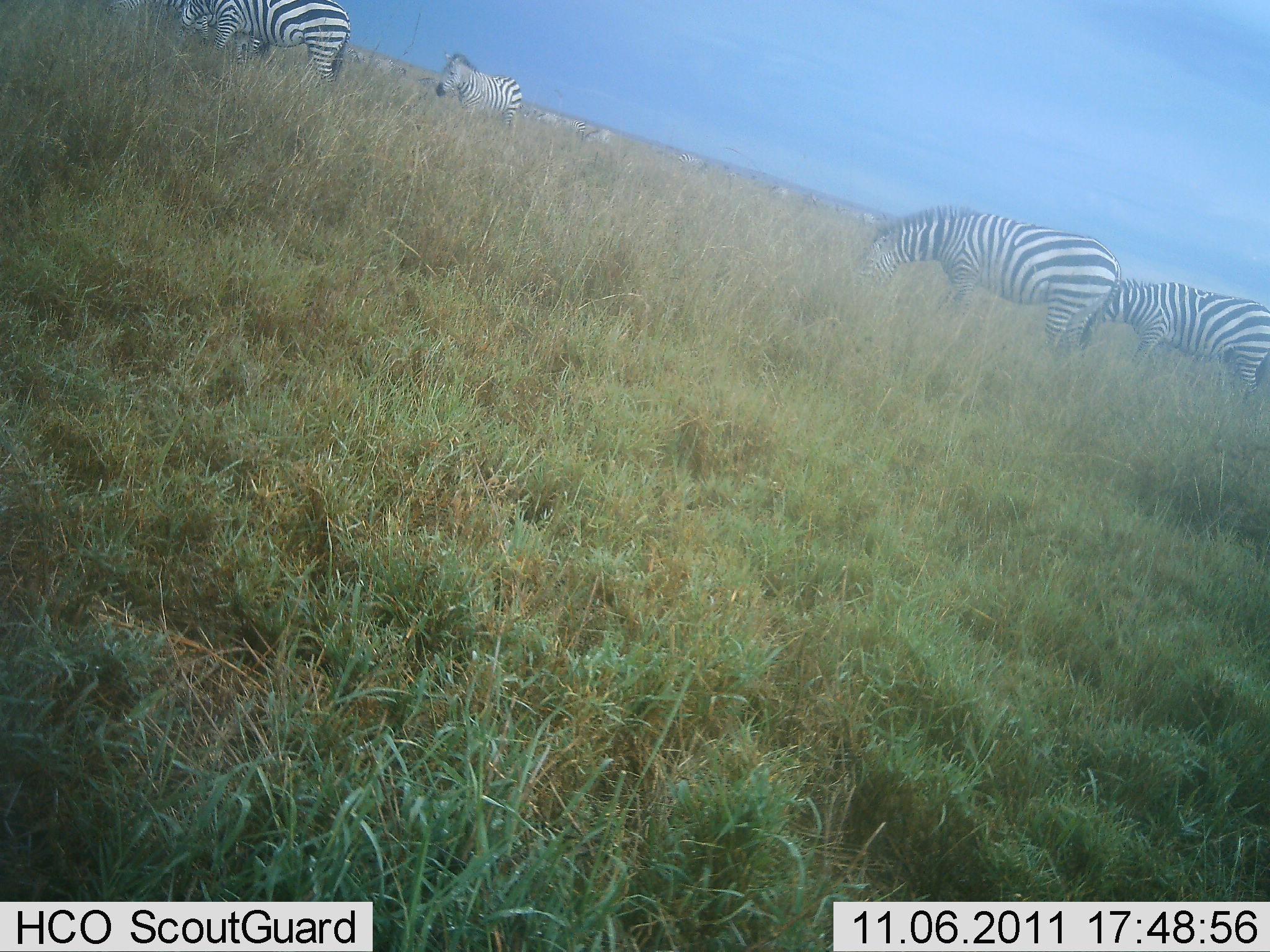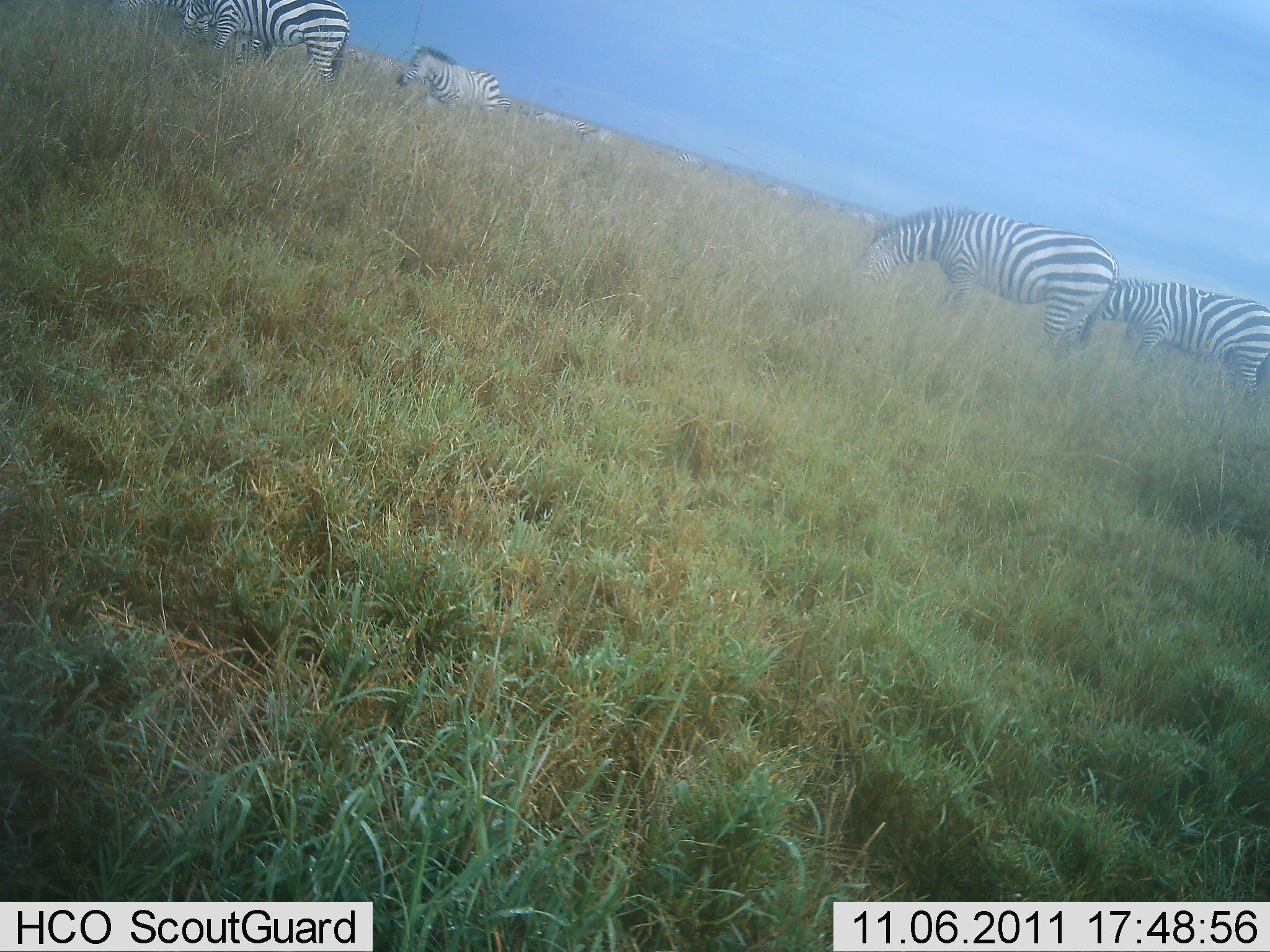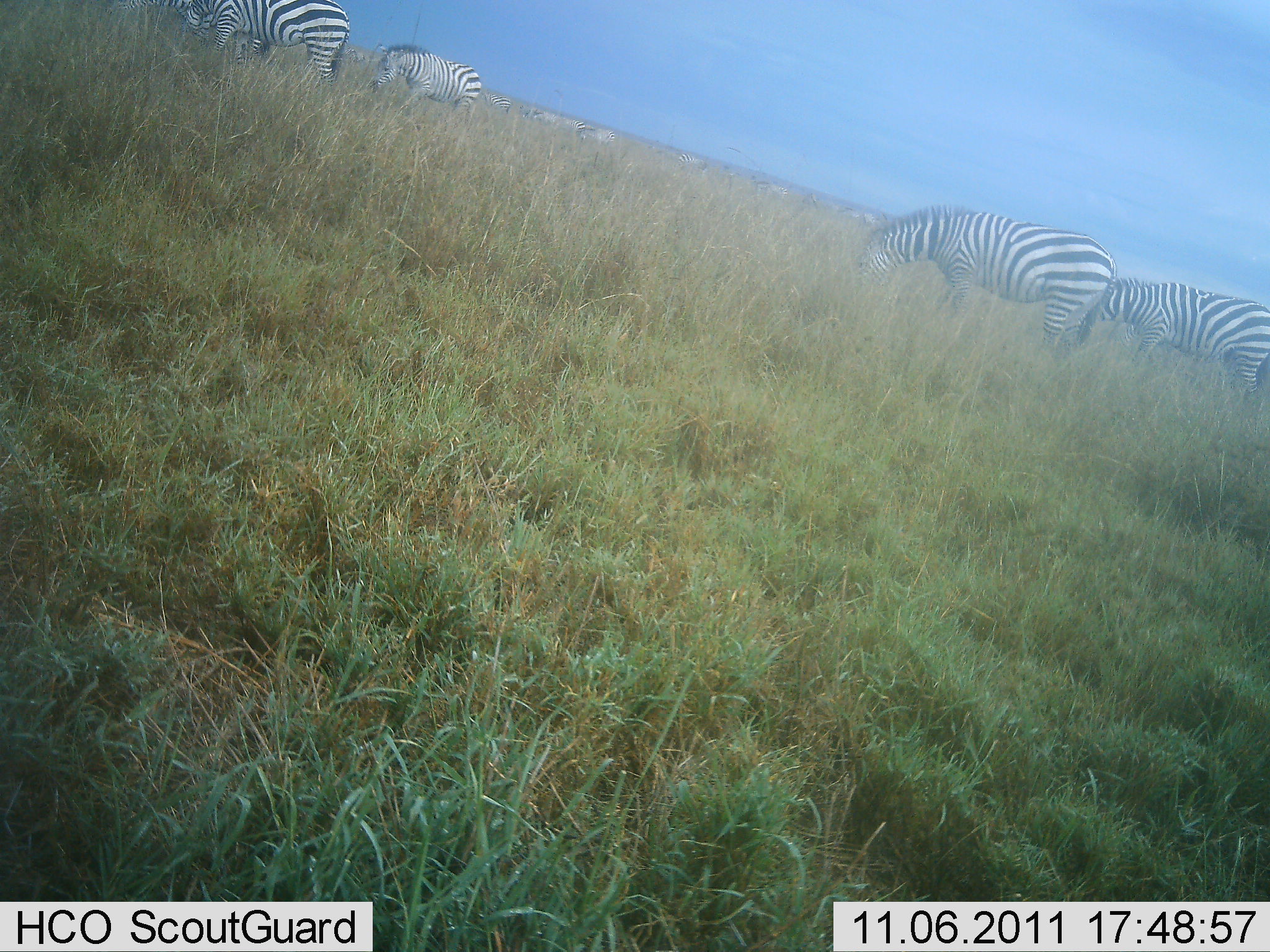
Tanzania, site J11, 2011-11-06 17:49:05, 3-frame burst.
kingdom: Animalia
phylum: Chordata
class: Mammalia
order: Perissodactyla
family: Equidae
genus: Equus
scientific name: Equus quagga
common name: plains zebra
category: zebra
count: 5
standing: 27%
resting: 0%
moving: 36%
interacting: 0%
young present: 9%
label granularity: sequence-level